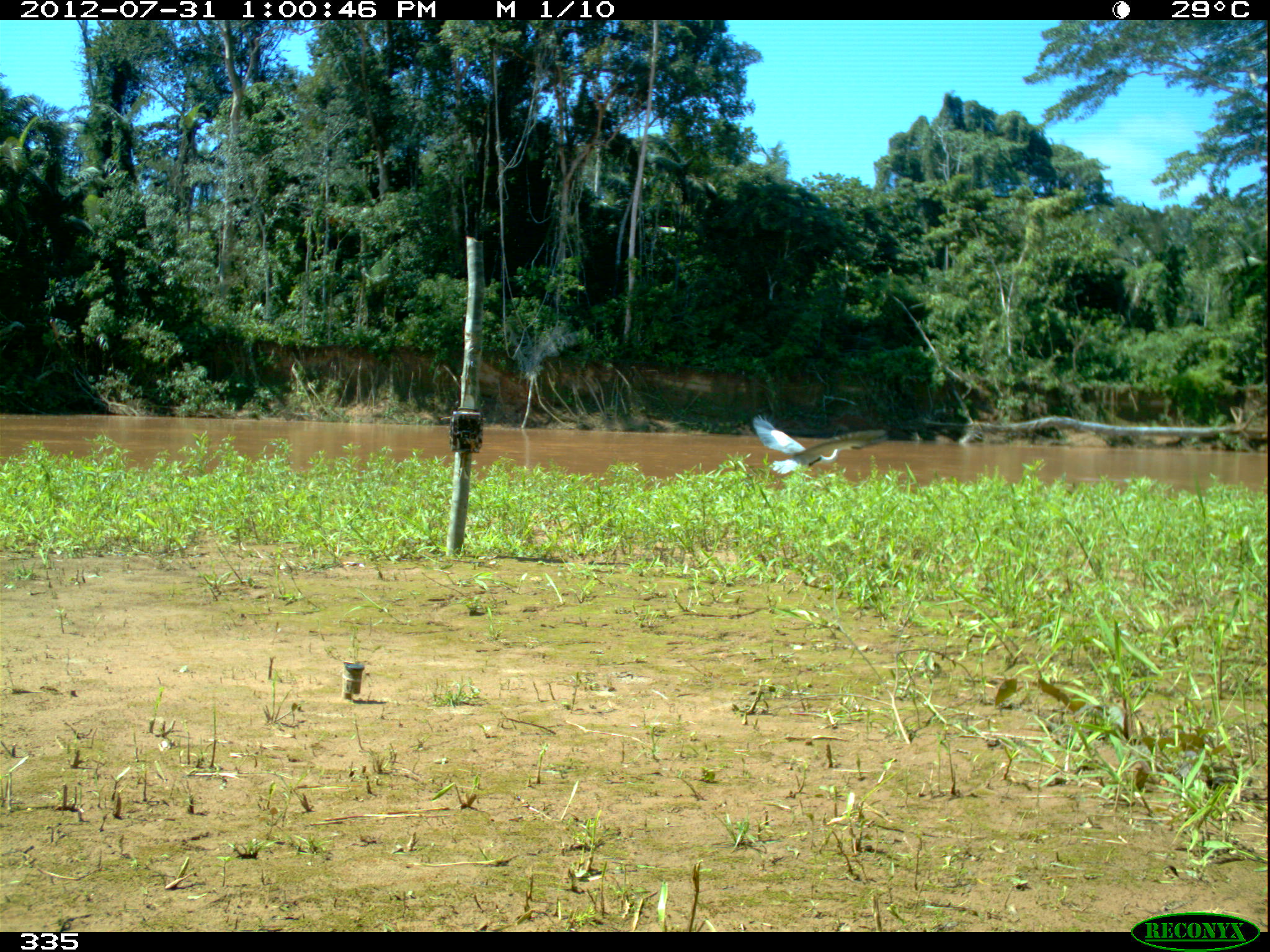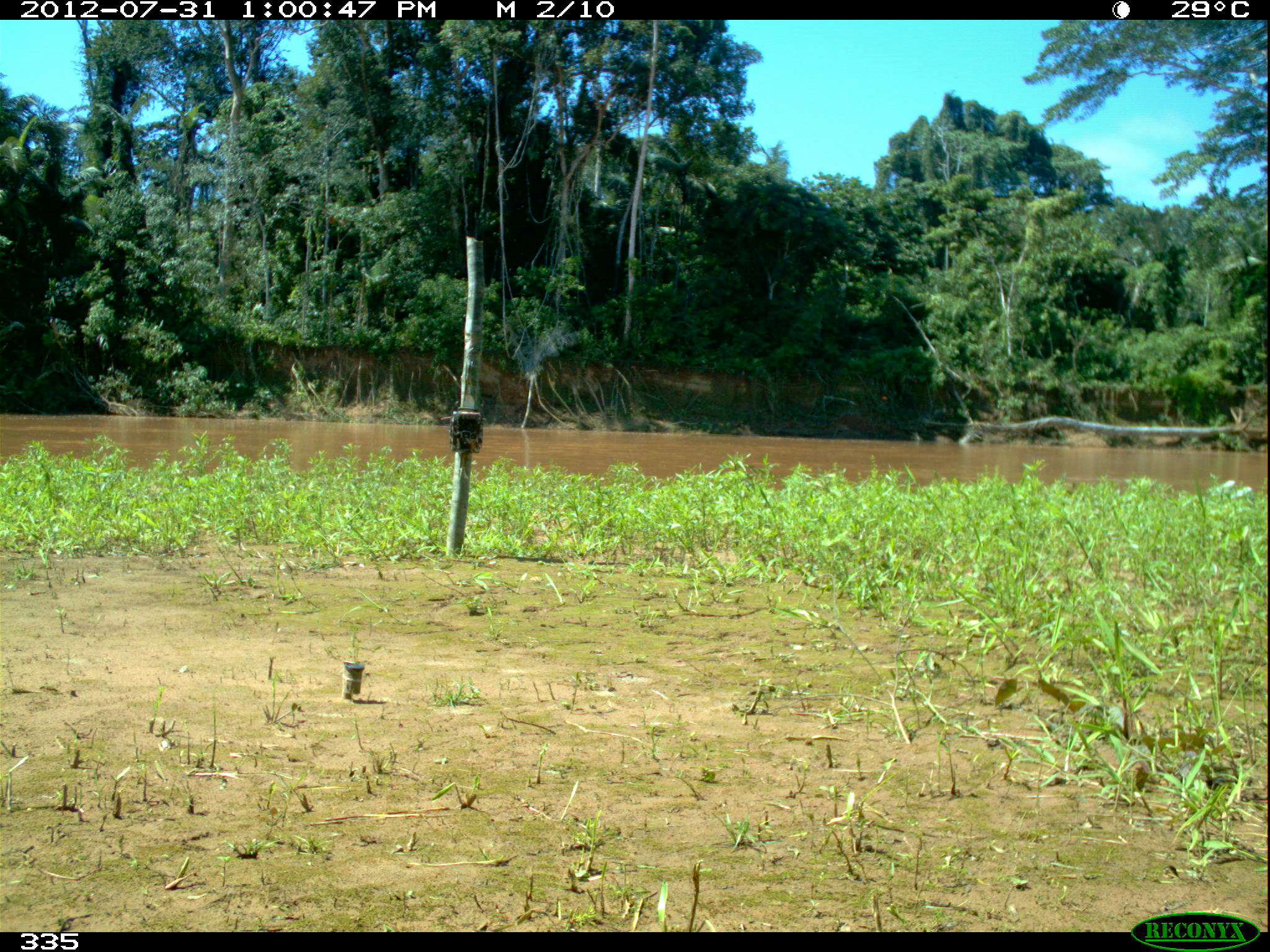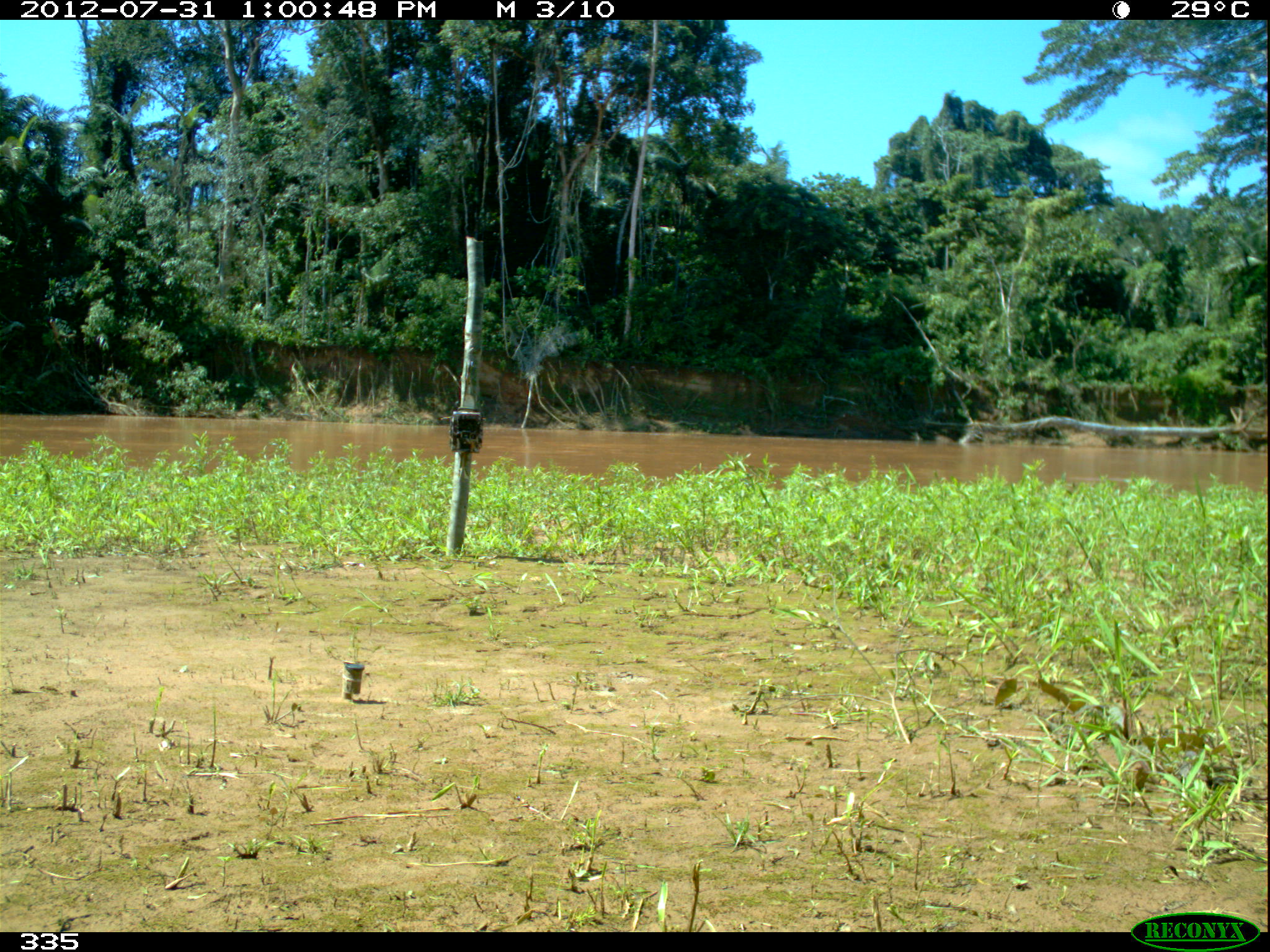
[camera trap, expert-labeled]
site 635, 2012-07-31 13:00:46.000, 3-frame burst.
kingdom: Animalia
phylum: Chordata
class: Aves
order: Ciconiiformes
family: Ciconiidae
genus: Ciconia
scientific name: Ciconia maguari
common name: maguari stork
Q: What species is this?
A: Ciconia maguari (maguari stork).